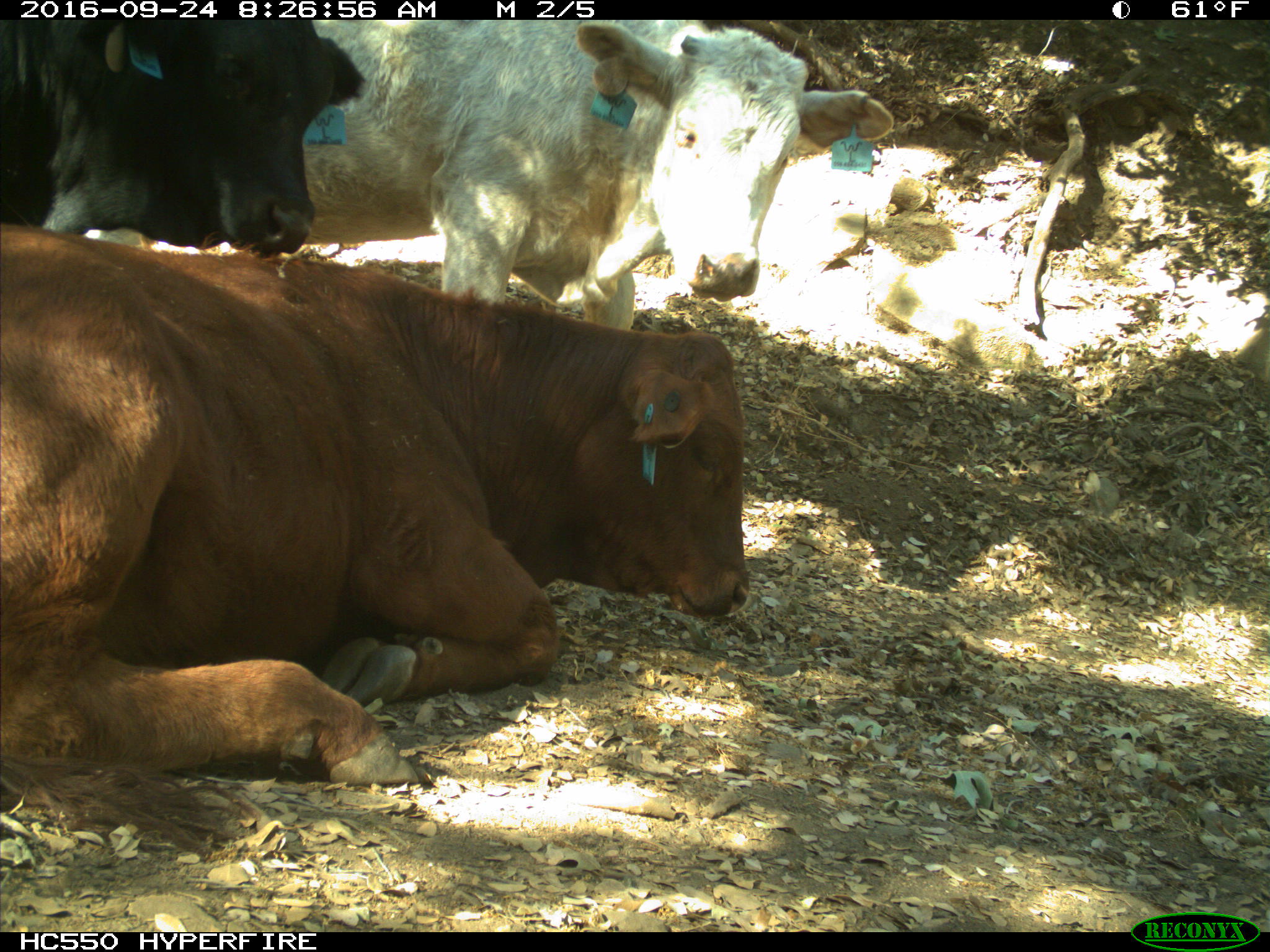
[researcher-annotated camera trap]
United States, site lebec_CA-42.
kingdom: Animalia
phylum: Chordata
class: Mammalia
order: Artiodactyla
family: Bovidae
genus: Bos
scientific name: Bos taurus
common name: domestic cow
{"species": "Bos taurus (domestic cow)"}